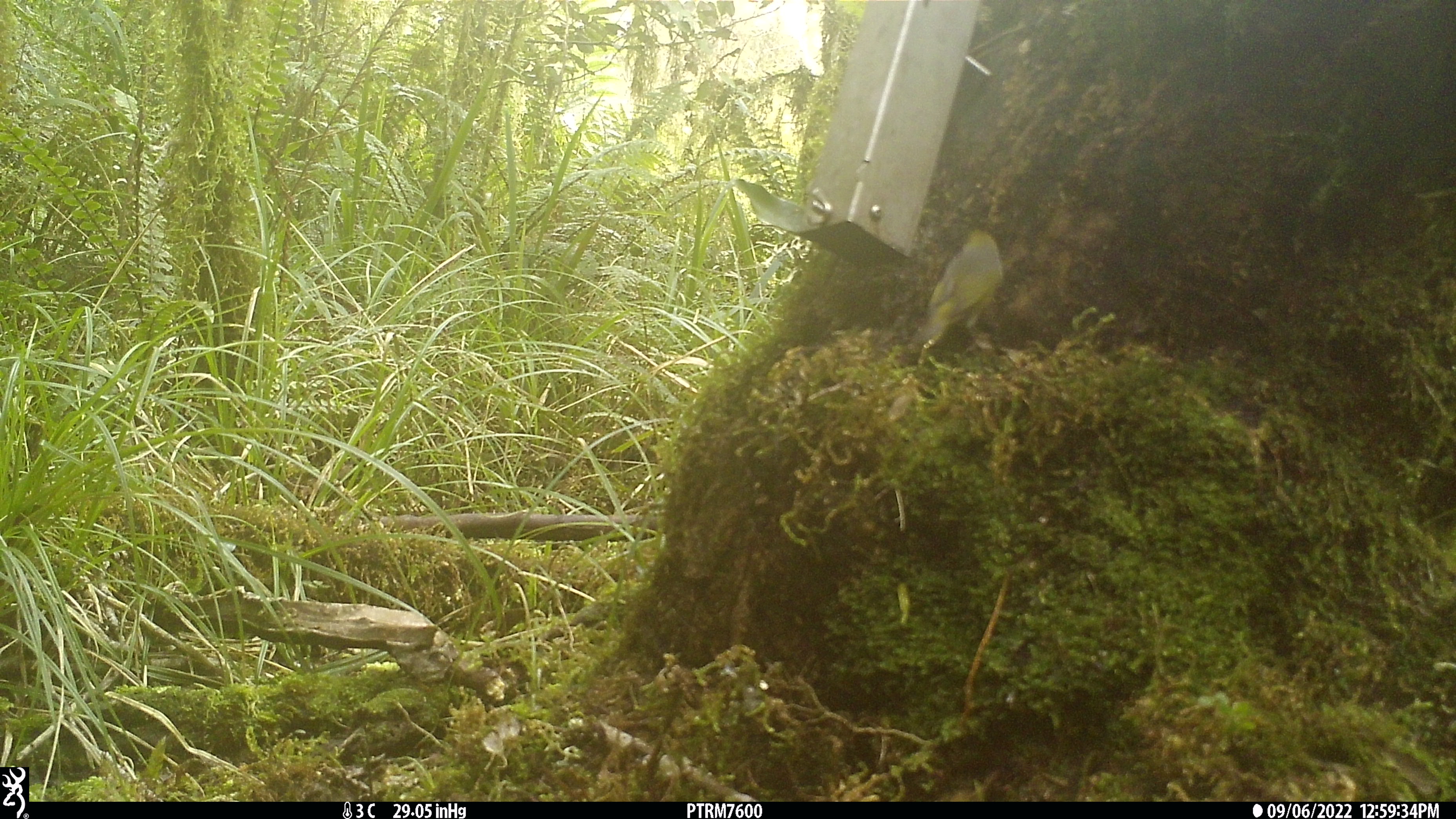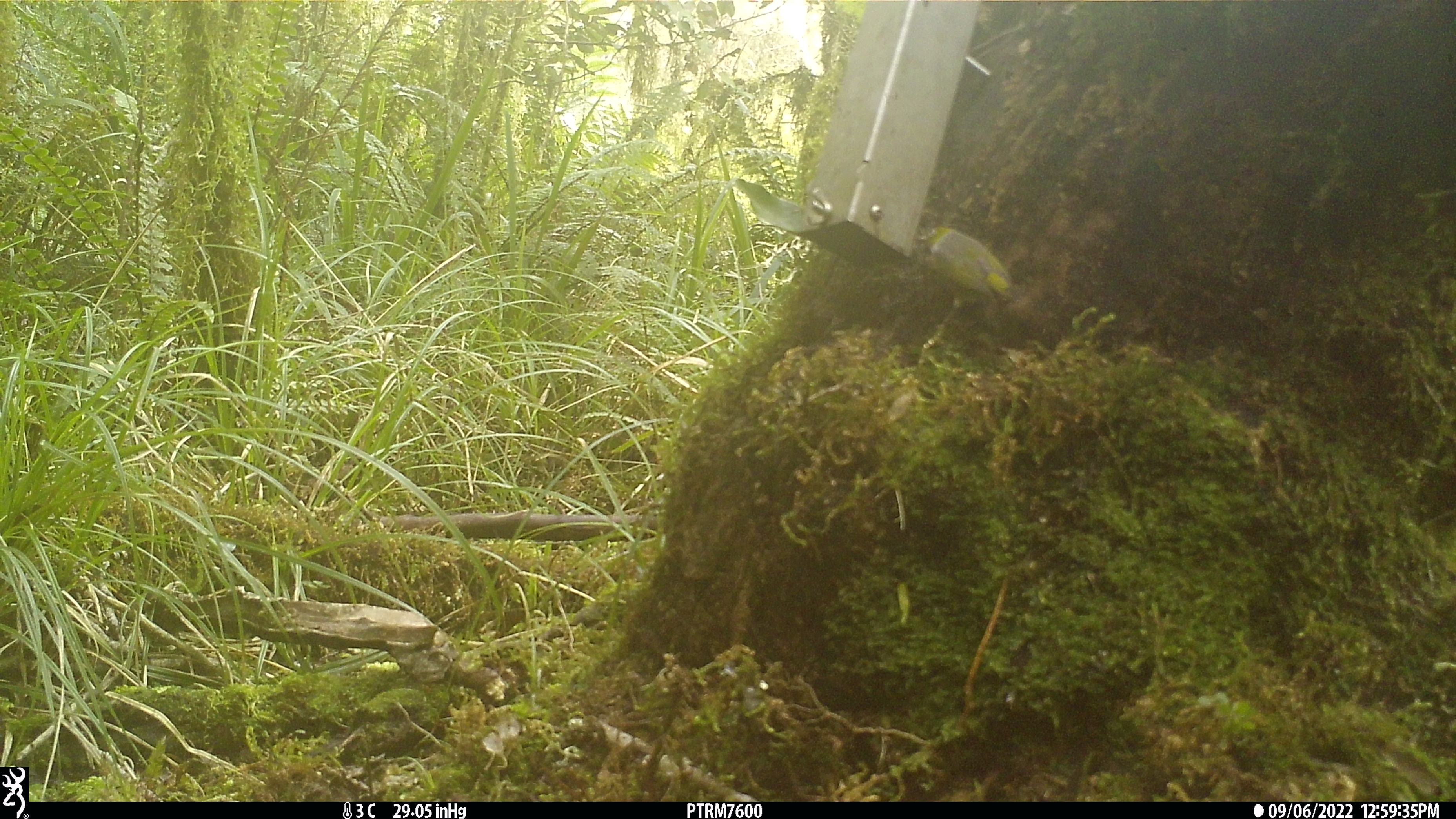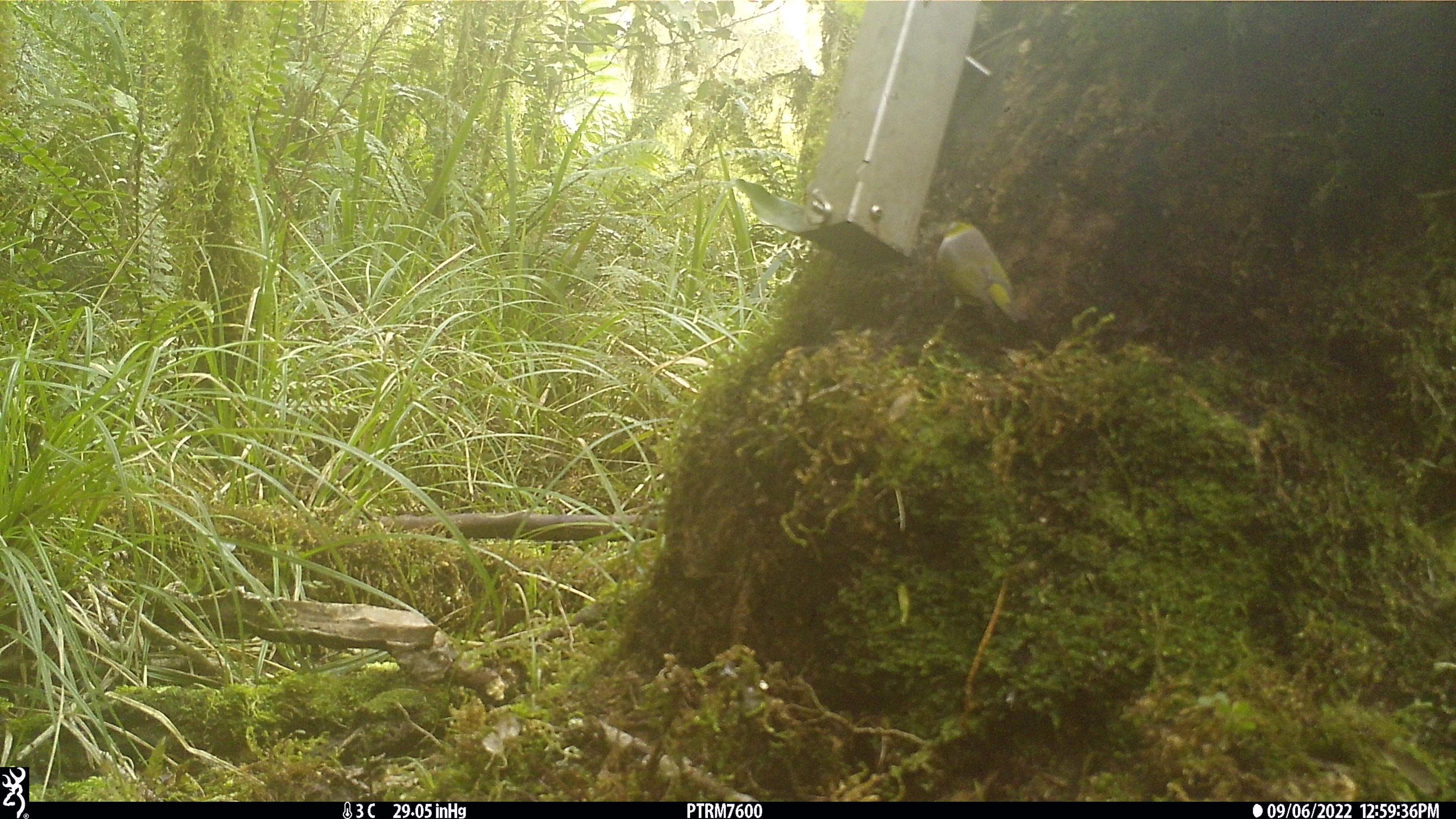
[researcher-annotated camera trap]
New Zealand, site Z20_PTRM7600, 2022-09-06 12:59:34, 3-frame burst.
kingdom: Animalia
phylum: Chordata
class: Aves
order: Passeriformes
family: Zosteropidae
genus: Zosterops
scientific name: Zosterops lateralis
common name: silvereye